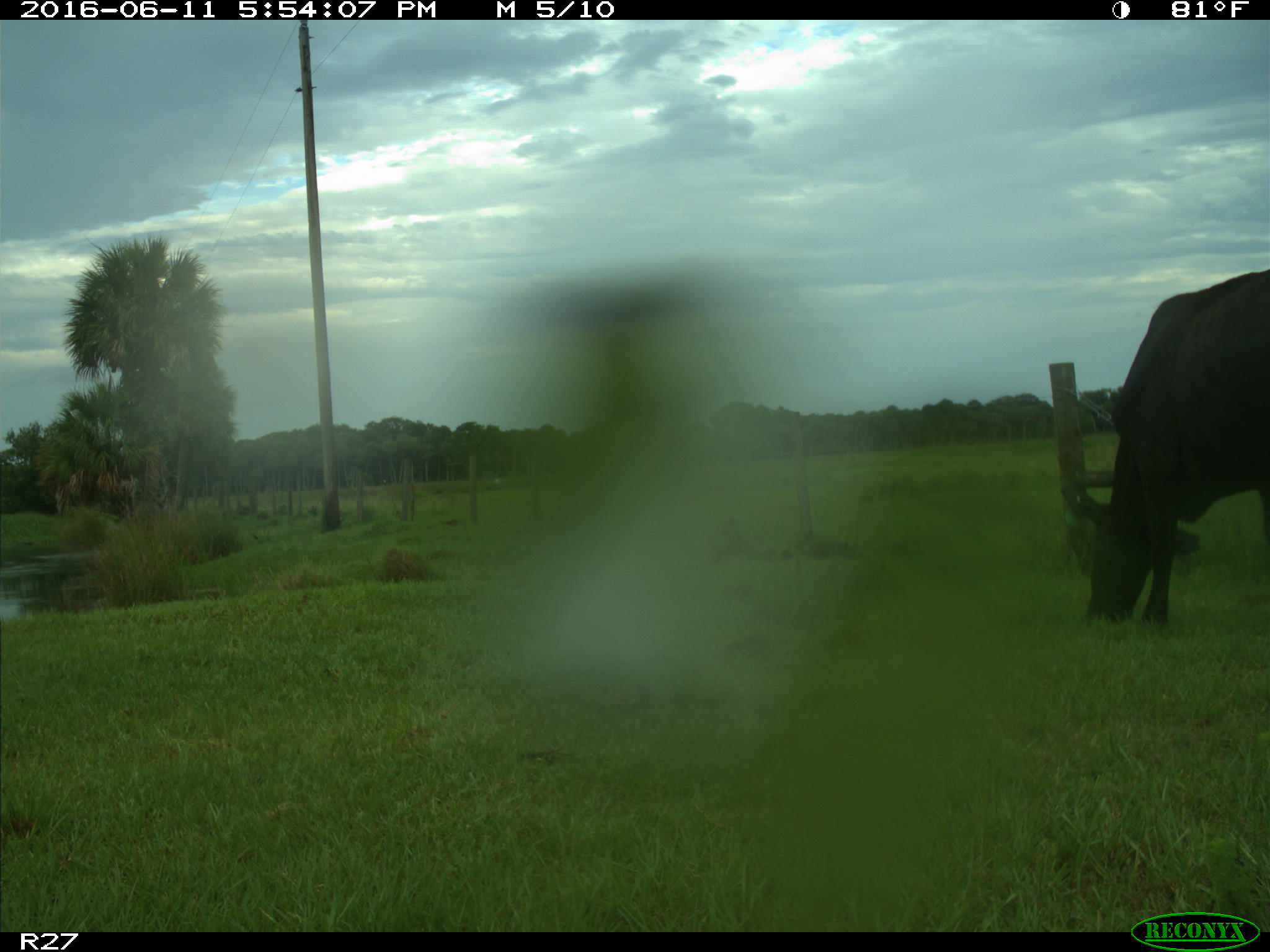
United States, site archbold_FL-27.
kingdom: Animalia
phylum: Chordata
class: Mammalia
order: Artiodactyla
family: Bovidae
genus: Bos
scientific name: Bos taurus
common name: domestic cow